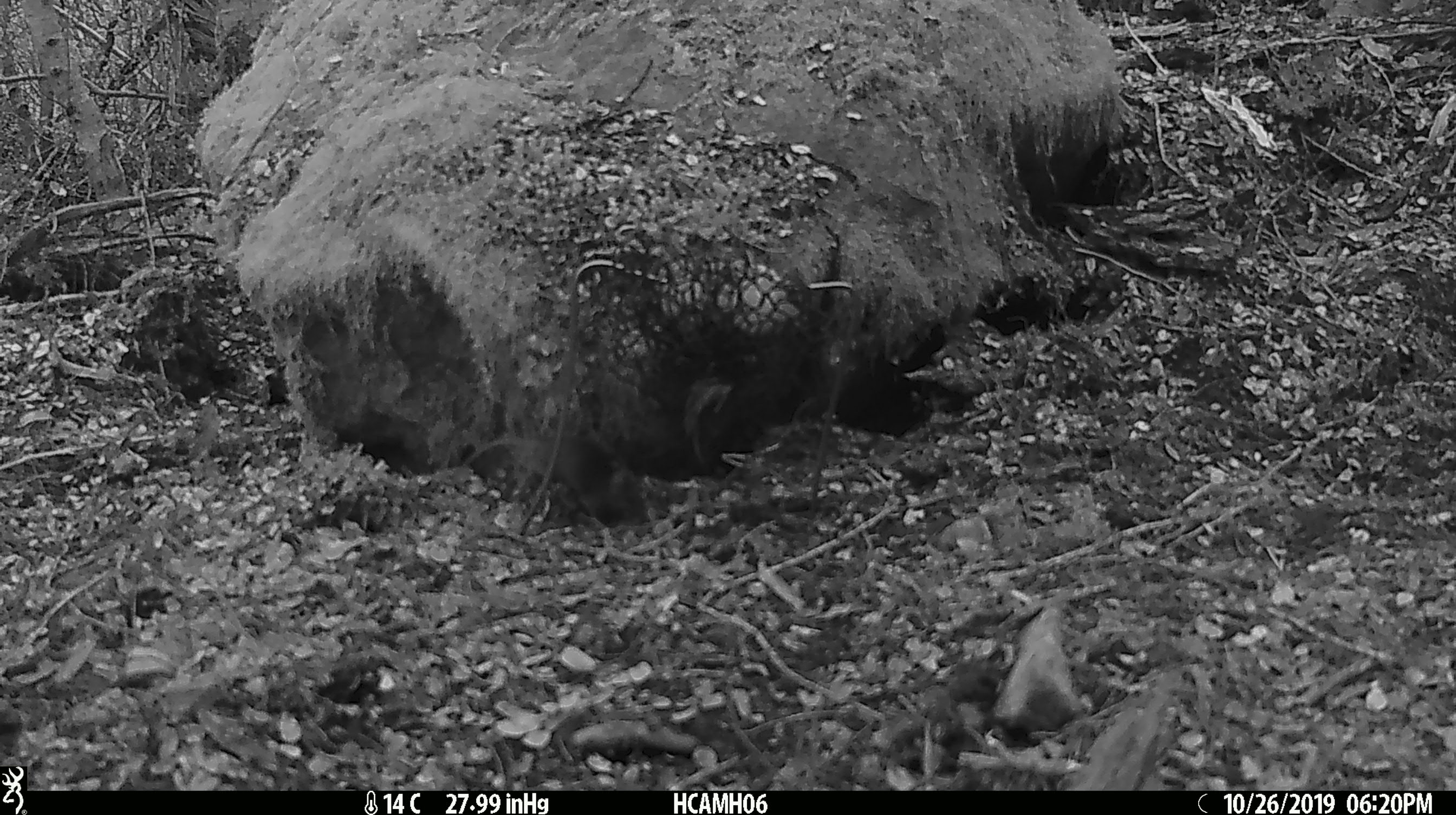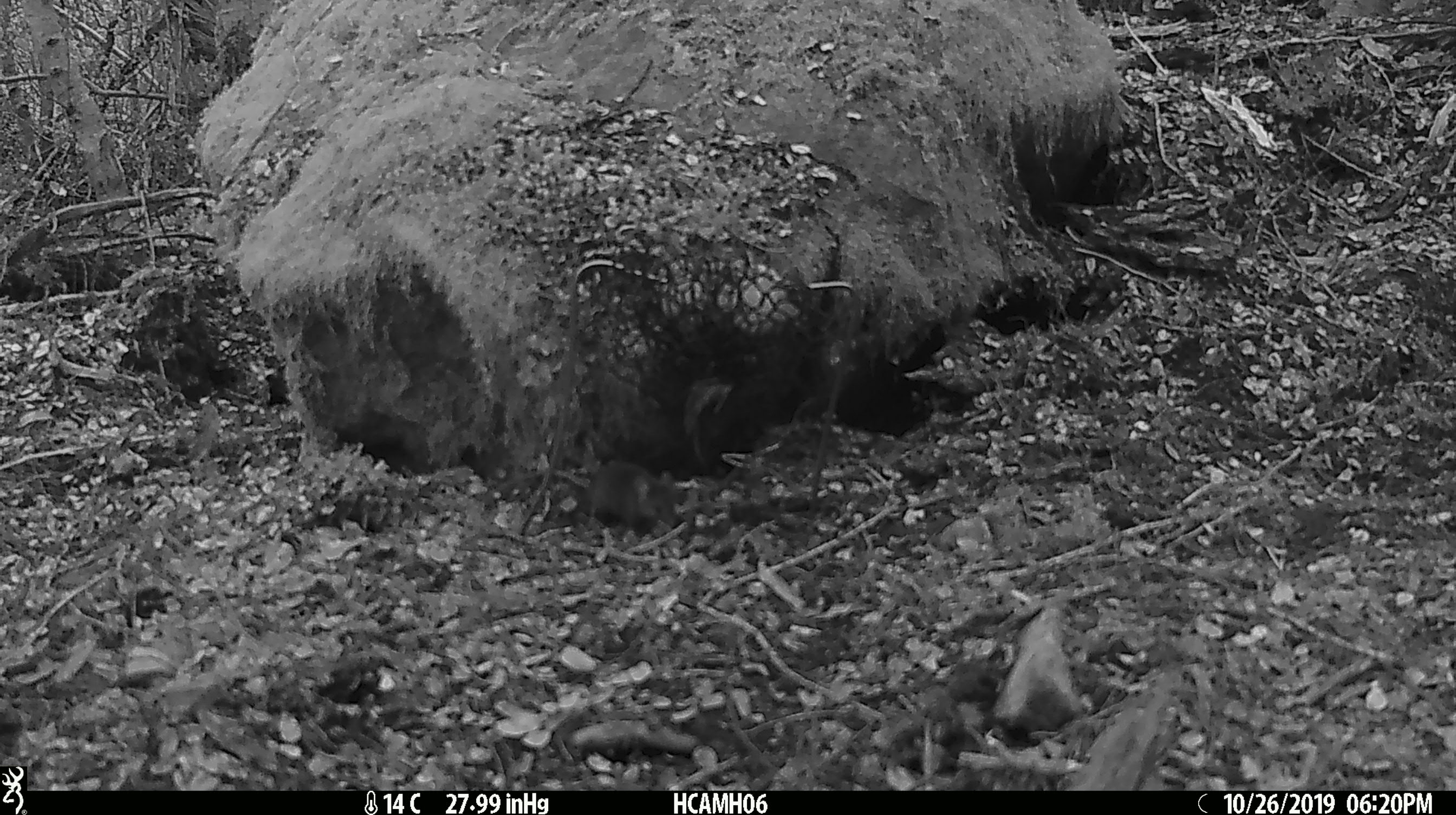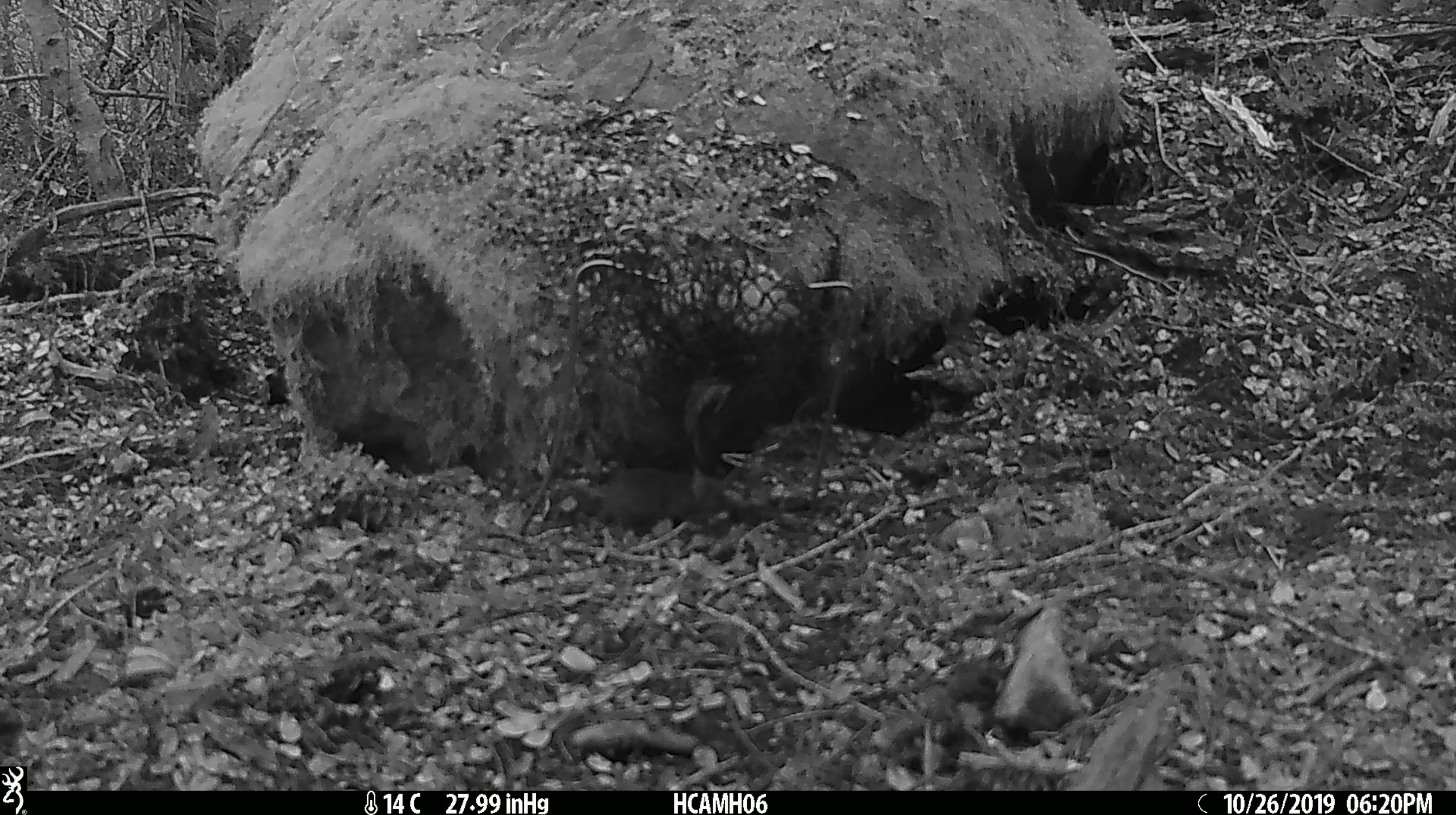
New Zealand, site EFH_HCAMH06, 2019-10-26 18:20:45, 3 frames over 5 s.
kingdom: Animalia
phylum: Chordata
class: Mammalia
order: Rodentia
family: Muridae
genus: Mus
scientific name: Mus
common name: mouse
Mouse (Mus).